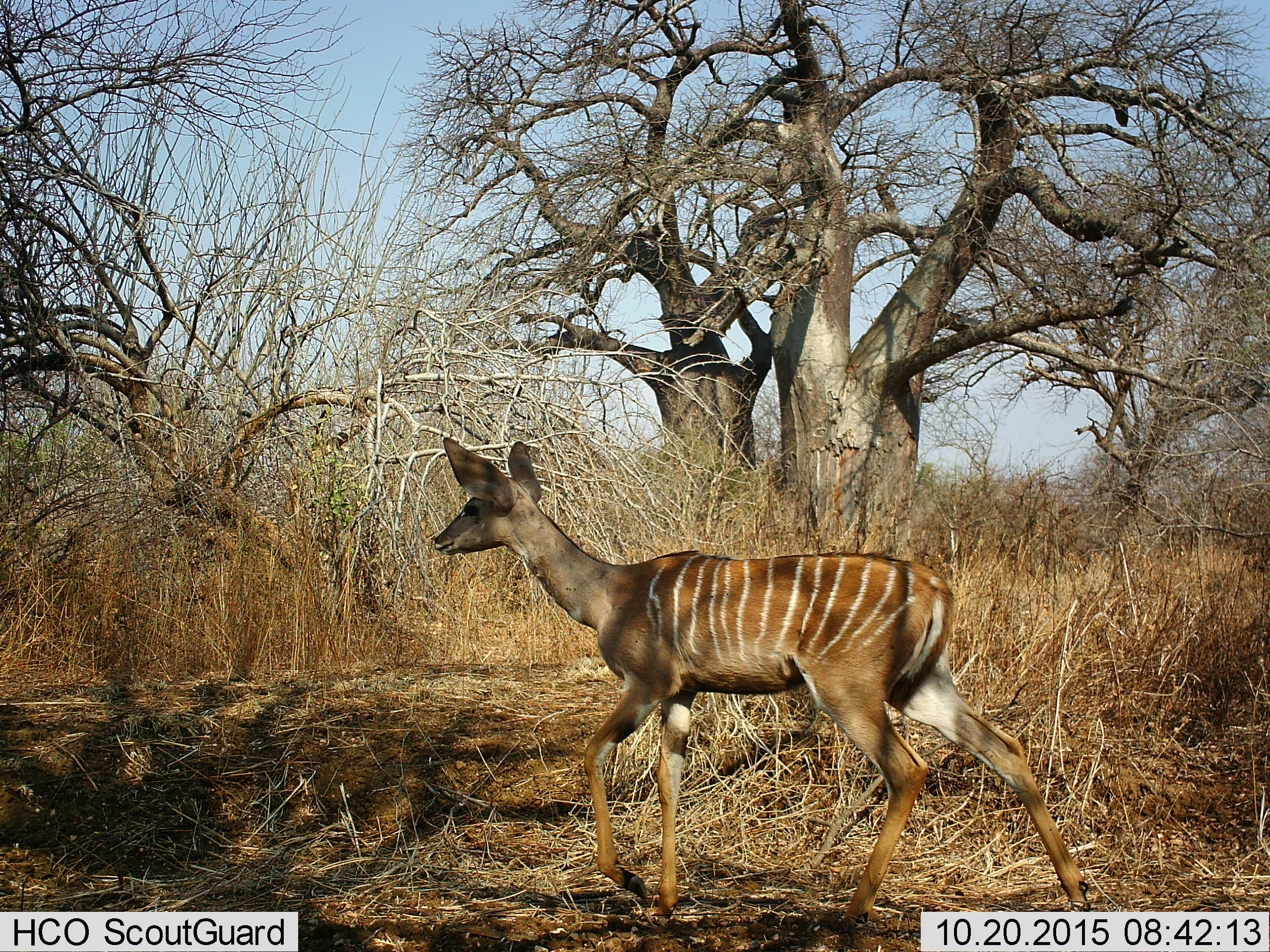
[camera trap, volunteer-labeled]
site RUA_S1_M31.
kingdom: Animalia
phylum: Chordata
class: Mammalia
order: Artiodactyla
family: Bovidae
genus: Tragelaphus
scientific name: Tragelaphus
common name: kudu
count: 1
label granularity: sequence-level